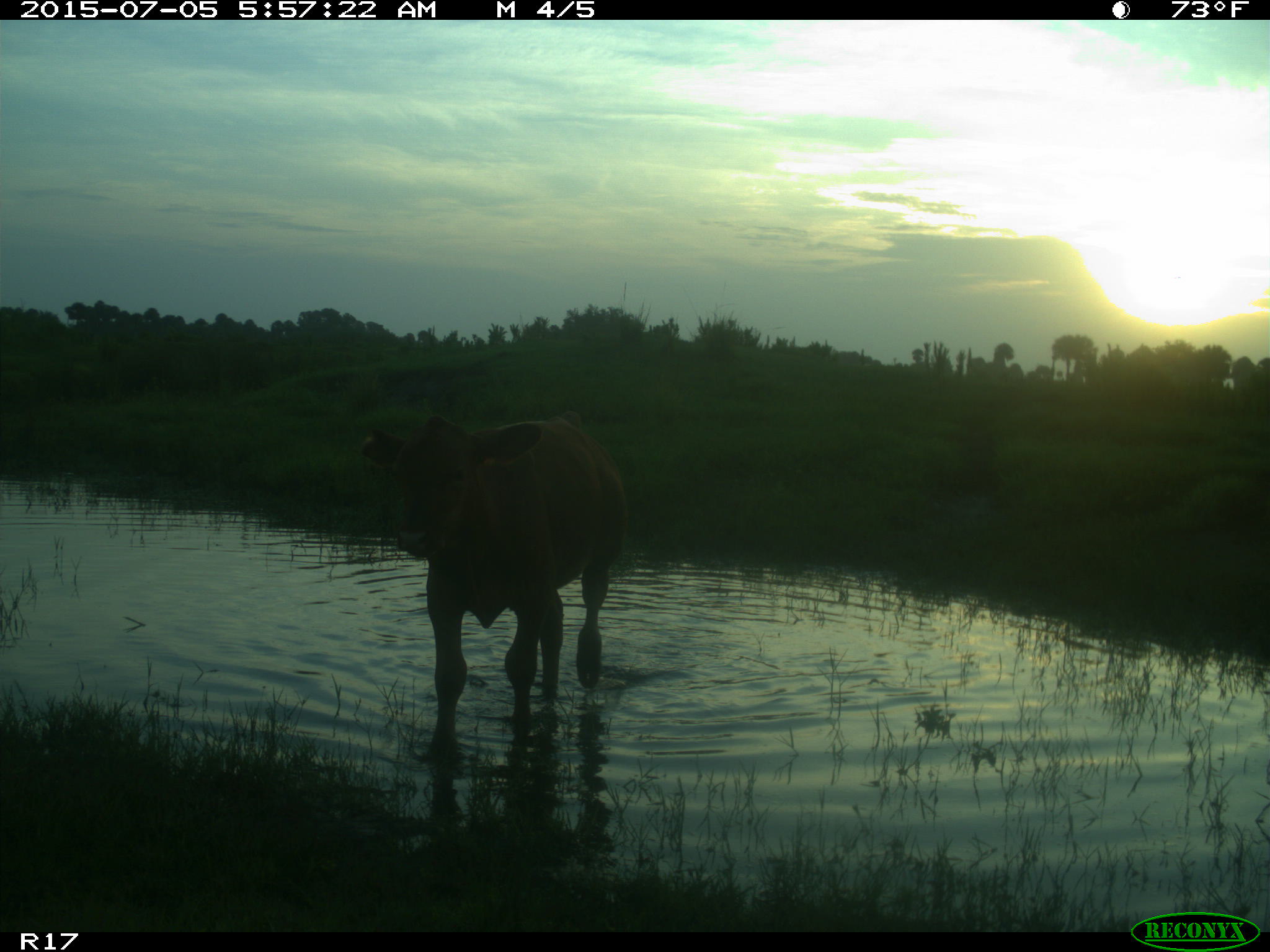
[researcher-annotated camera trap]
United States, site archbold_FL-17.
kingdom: Animalia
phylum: Chordata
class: Mammalia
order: Artiodactyla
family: Bovidae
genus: Bos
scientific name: Bos taurus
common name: domestic cow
Bos taurus (domestic cow).